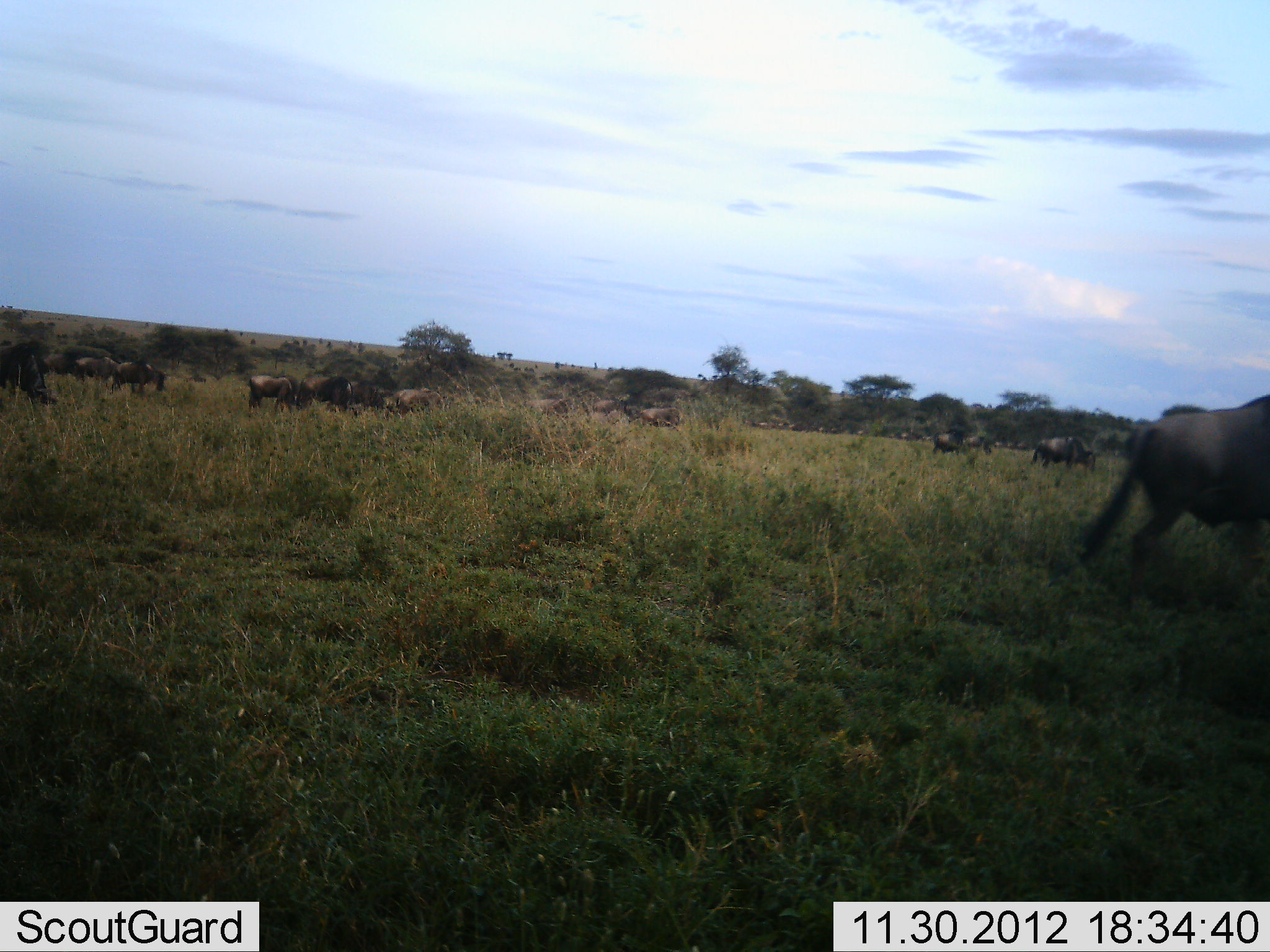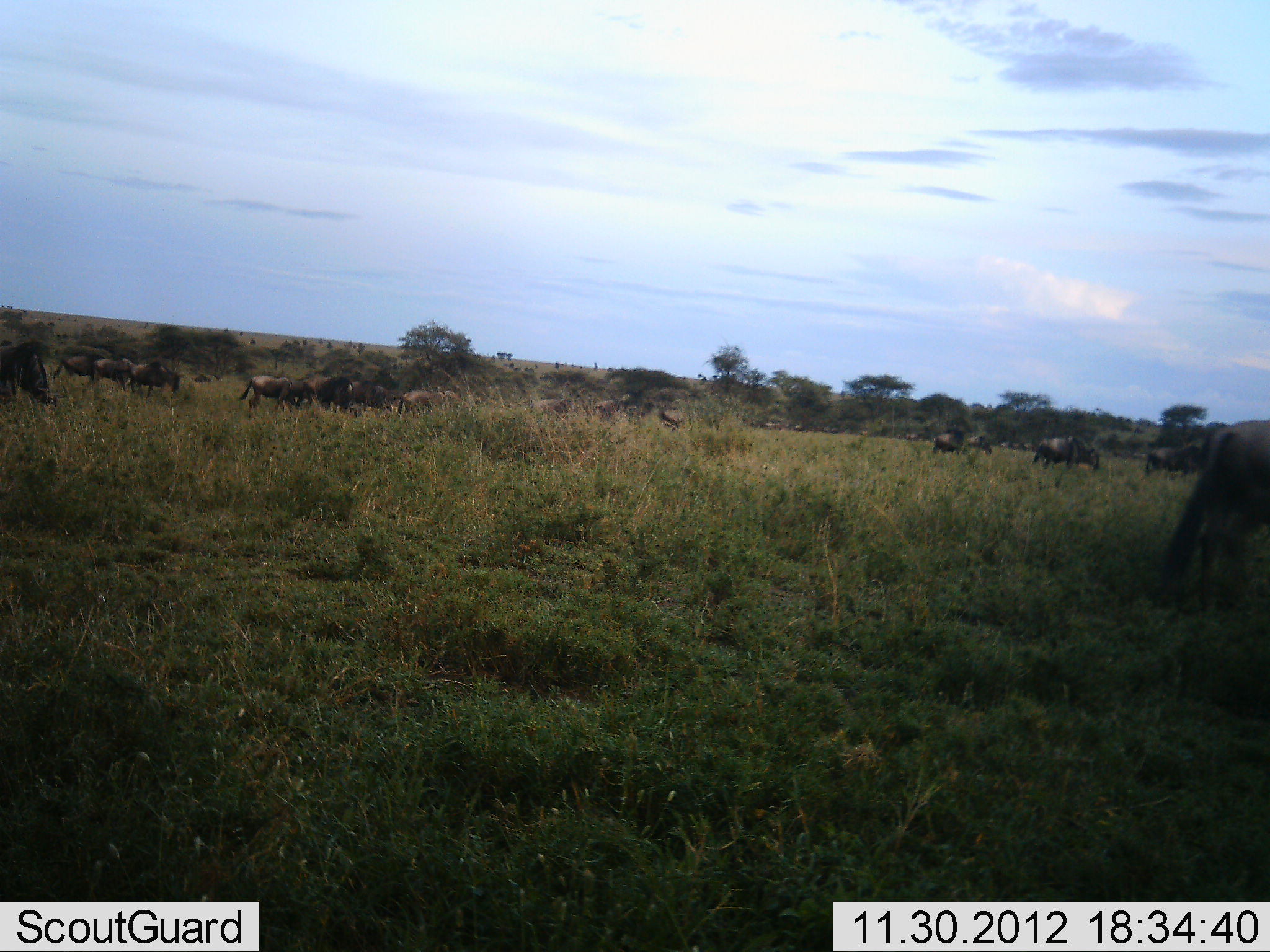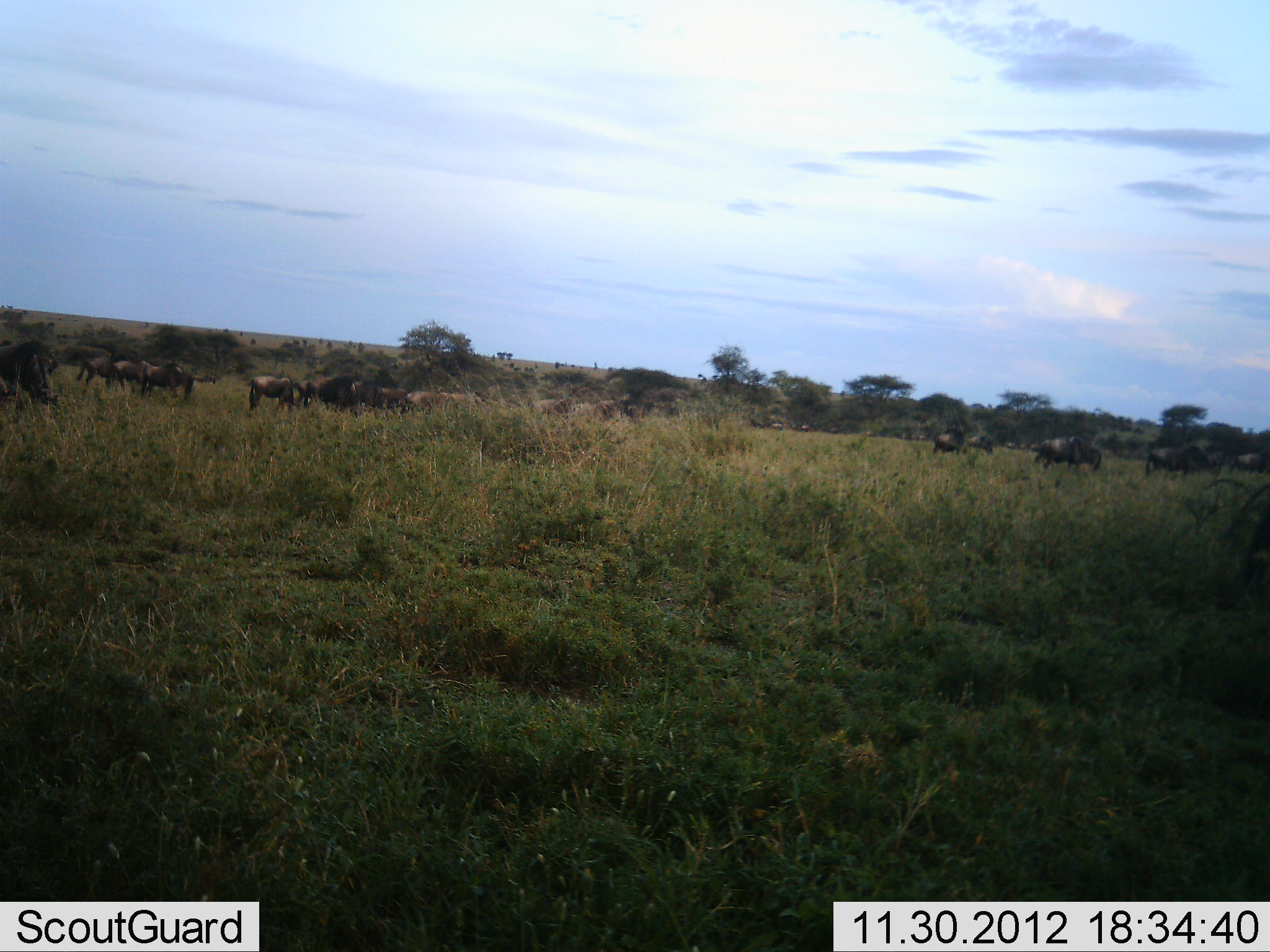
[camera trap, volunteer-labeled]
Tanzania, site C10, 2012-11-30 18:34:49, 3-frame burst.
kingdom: Animalia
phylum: Chordata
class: Mammalia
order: Artiodactyla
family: Bovidae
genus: Connochaetes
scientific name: Connochaetes taurinus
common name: blue wildebeest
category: wildebeest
Wildebeest (blue wildebeest) (Connochaetes taurinus), count 11-50. Behavior (volunteer vote fractions): standing 20%, resting 10%, moving 100%, interacting 10%. Young present (vote fraction): 10%. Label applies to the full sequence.